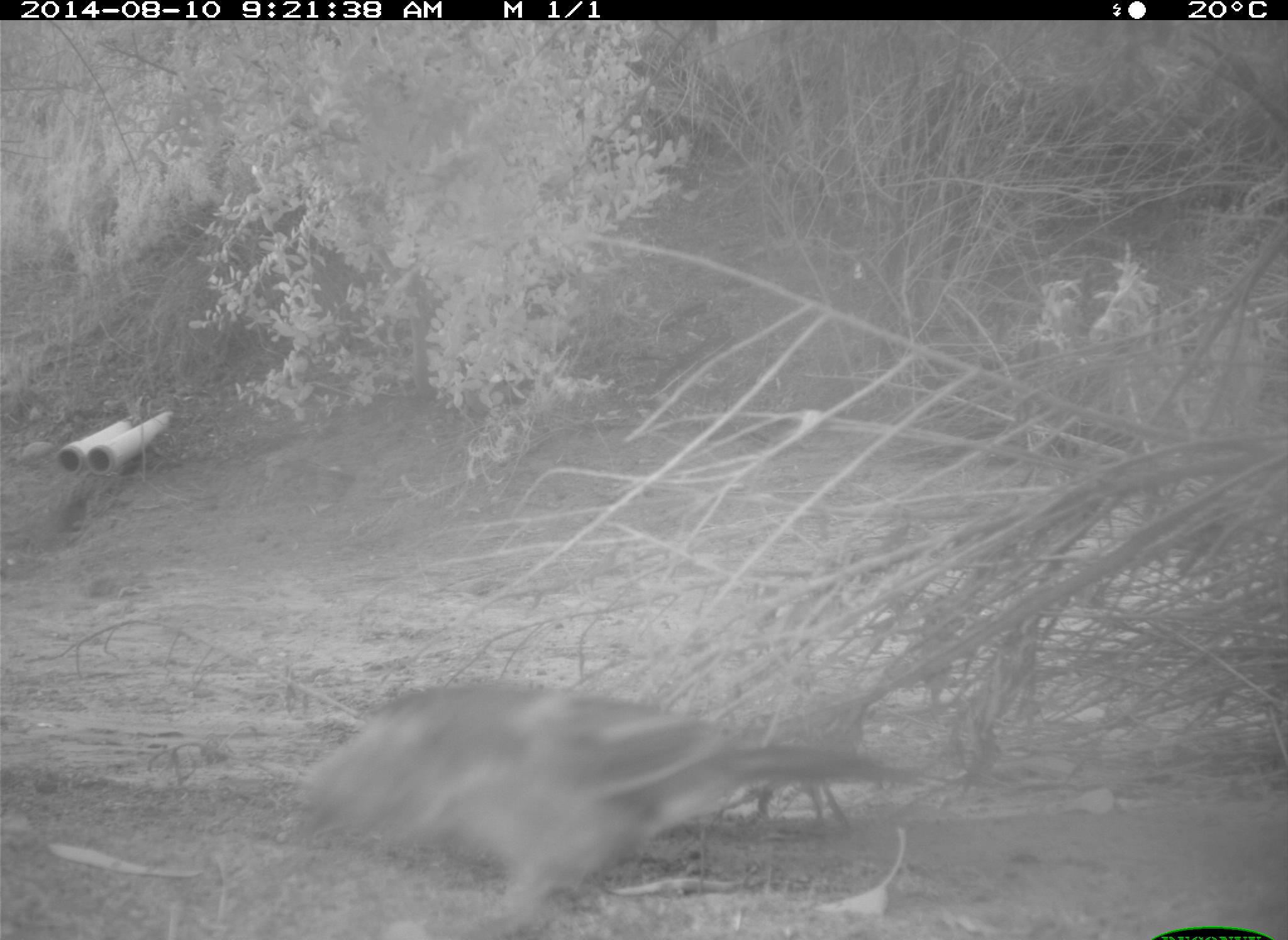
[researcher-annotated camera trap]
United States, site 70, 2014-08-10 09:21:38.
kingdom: Animalia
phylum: Chordata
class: Aves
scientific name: Aves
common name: bird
Bird (Aves).